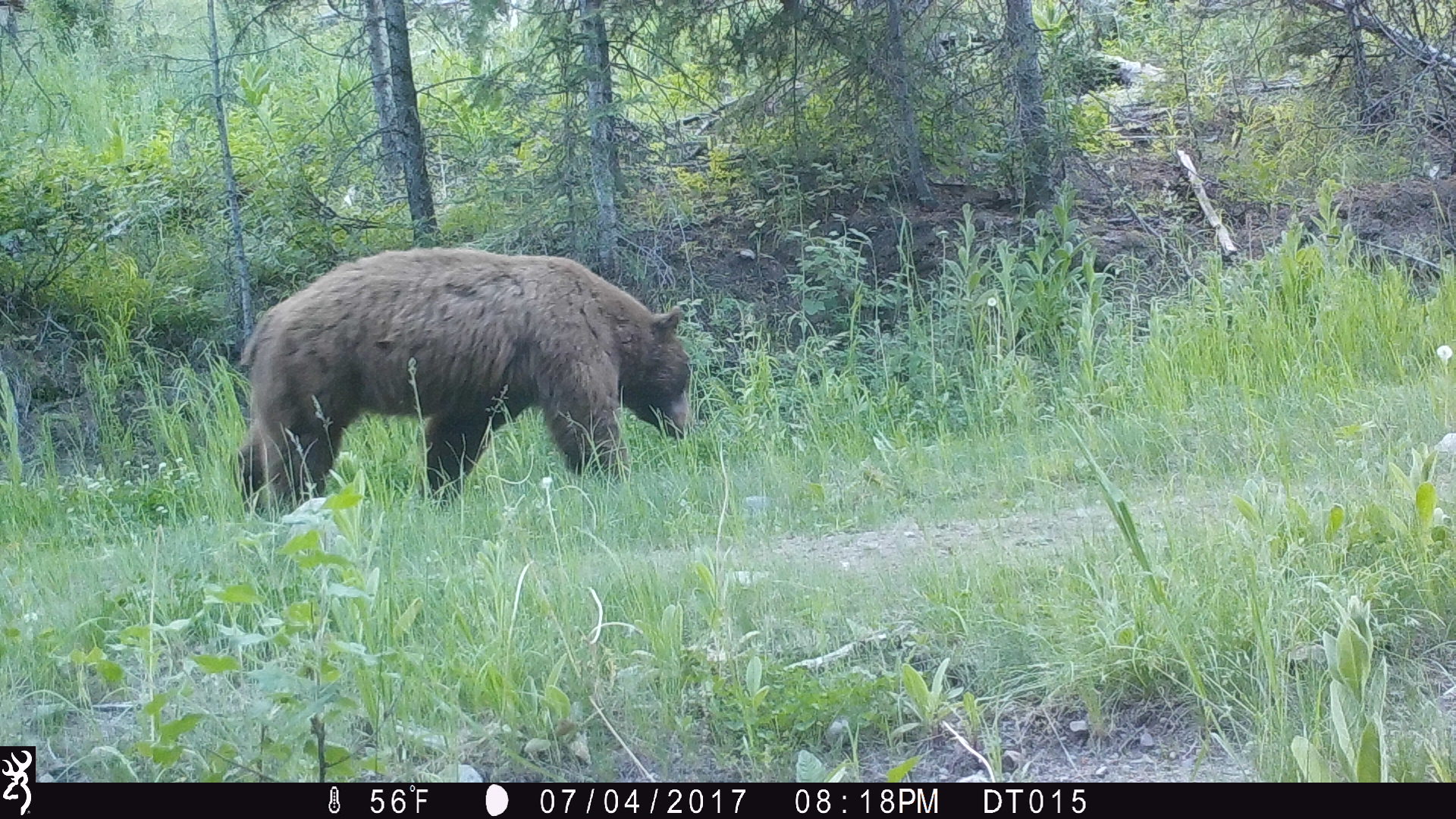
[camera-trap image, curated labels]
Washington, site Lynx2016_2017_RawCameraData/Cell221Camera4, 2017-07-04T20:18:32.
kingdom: Animalia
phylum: Chordata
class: Mammalia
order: Carnivora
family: Ursidae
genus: Ursus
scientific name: Ursus americanus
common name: american black bear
Ursus americanus (american black bear). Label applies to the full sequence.